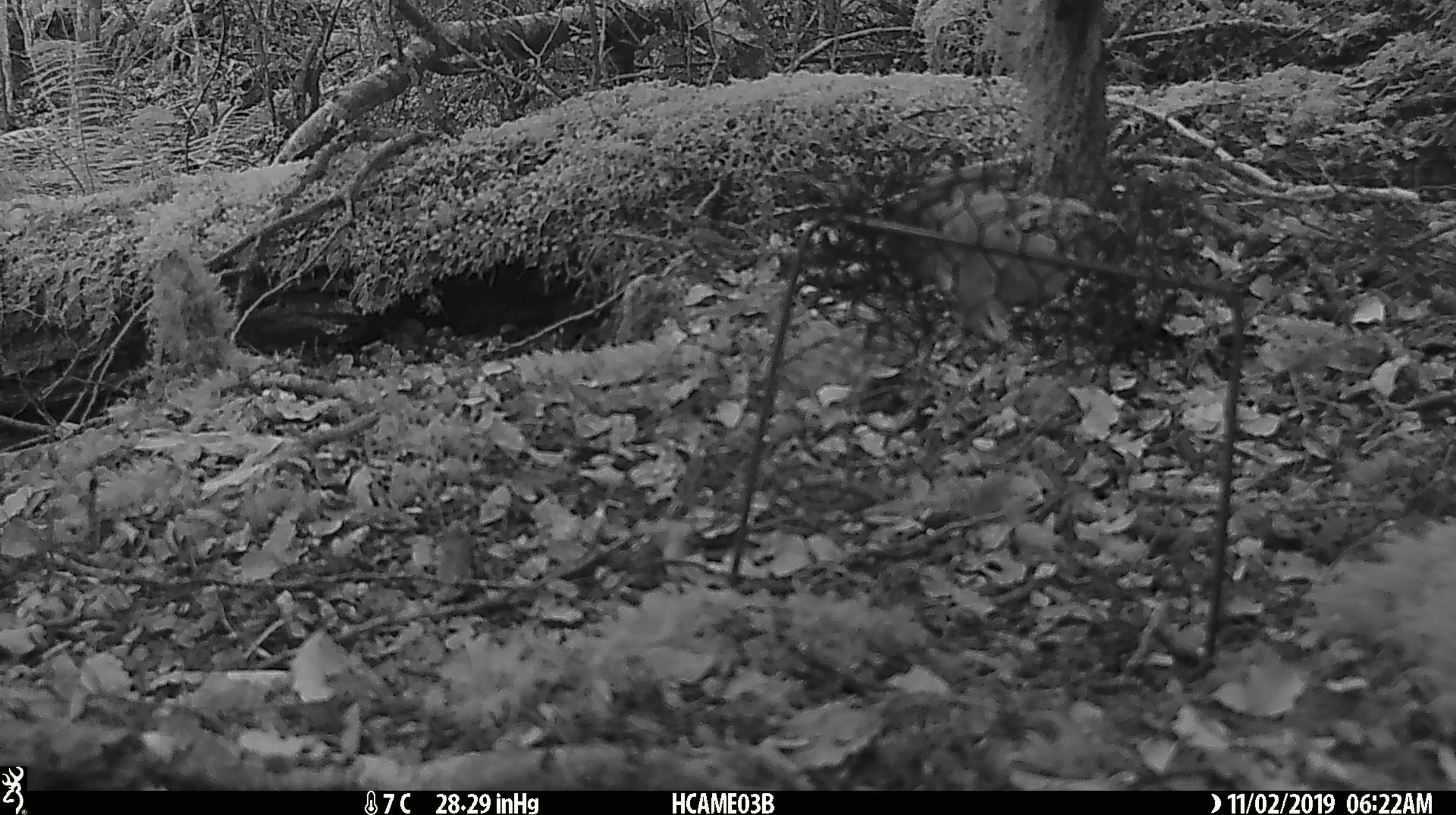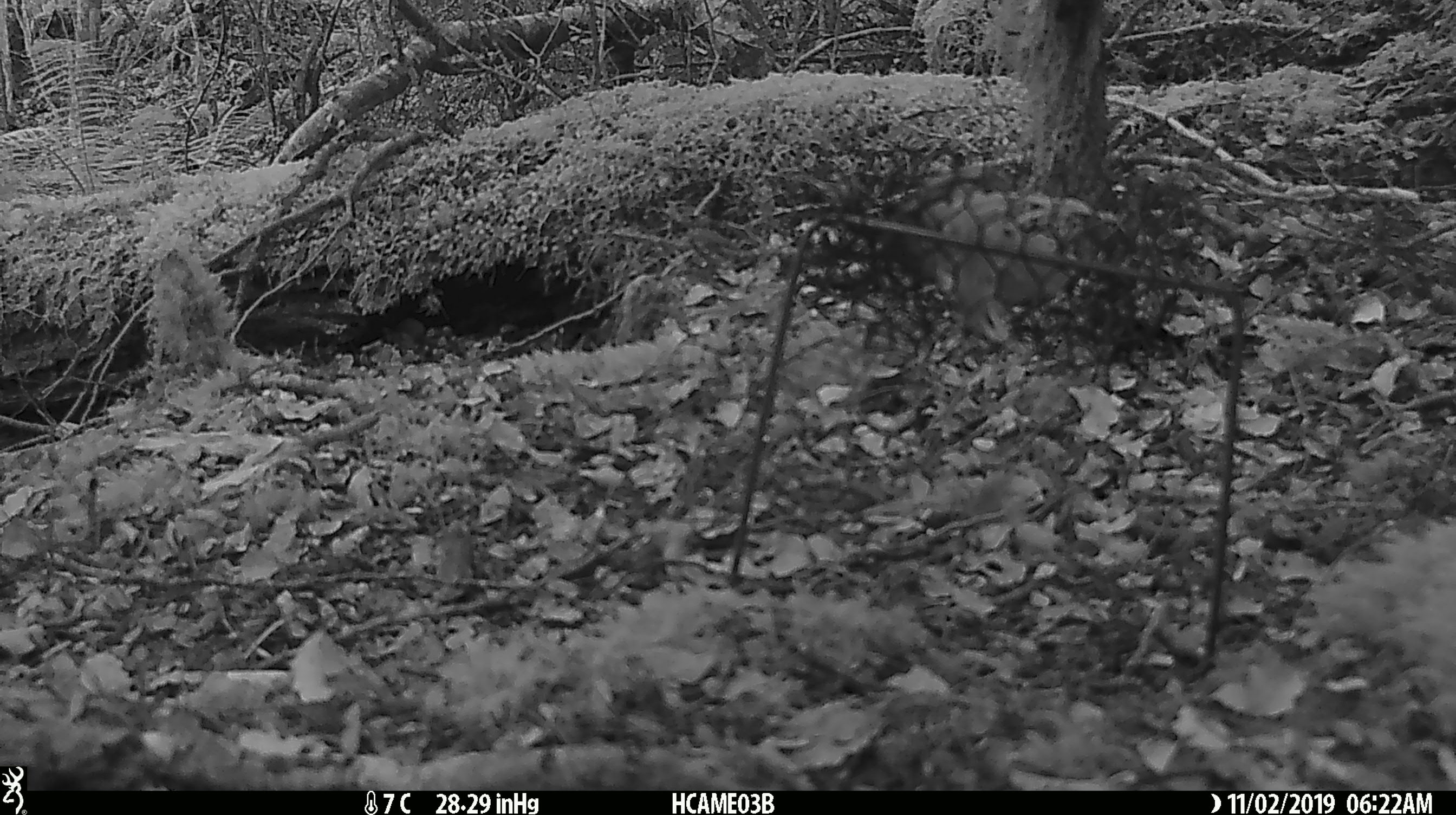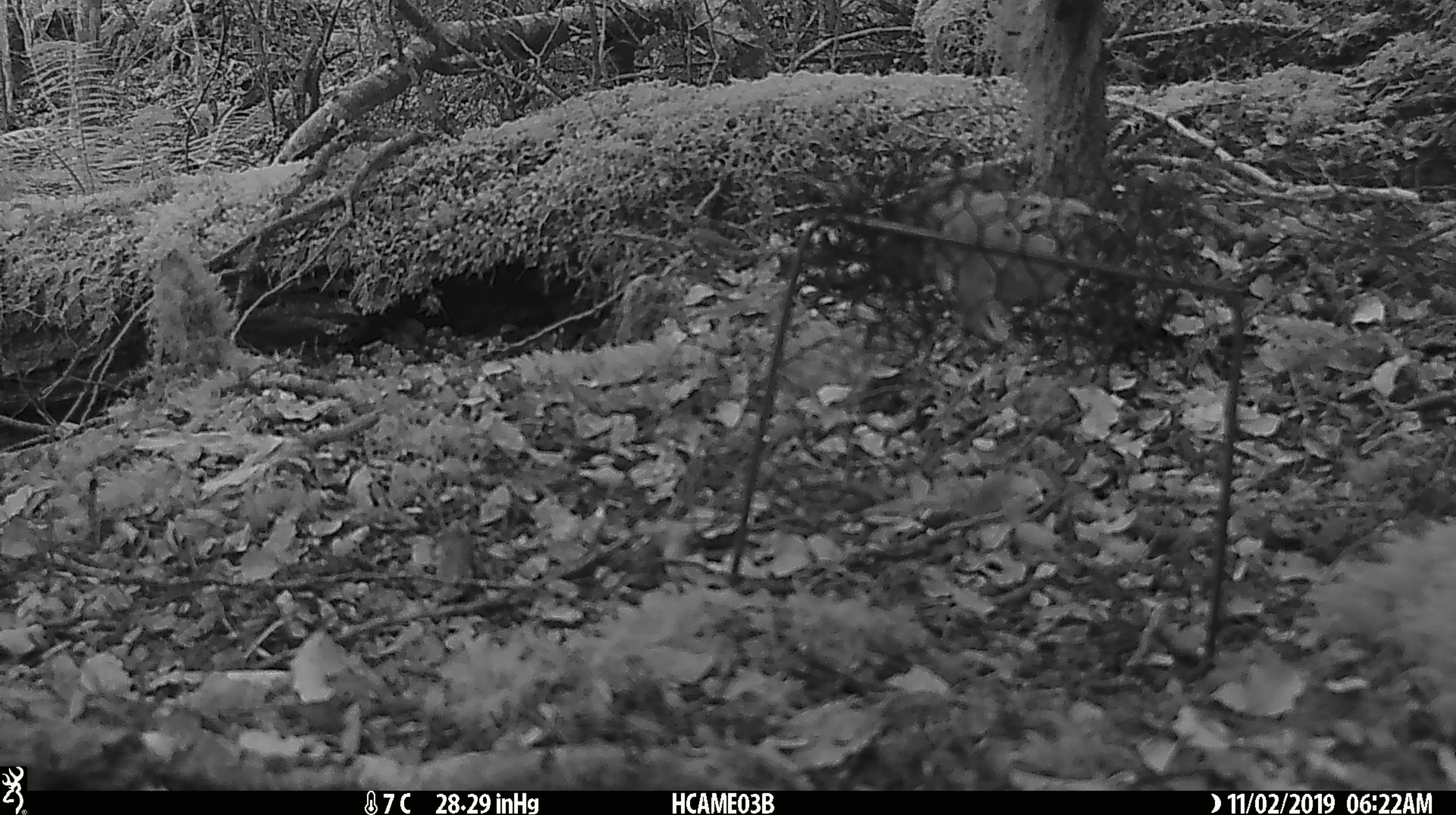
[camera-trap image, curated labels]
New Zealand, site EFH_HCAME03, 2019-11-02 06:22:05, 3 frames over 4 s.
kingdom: Animalia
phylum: Chordata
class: Mammalia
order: Rodentia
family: Muridae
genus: Mus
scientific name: Mus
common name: mouse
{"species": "mouse (Mus)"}